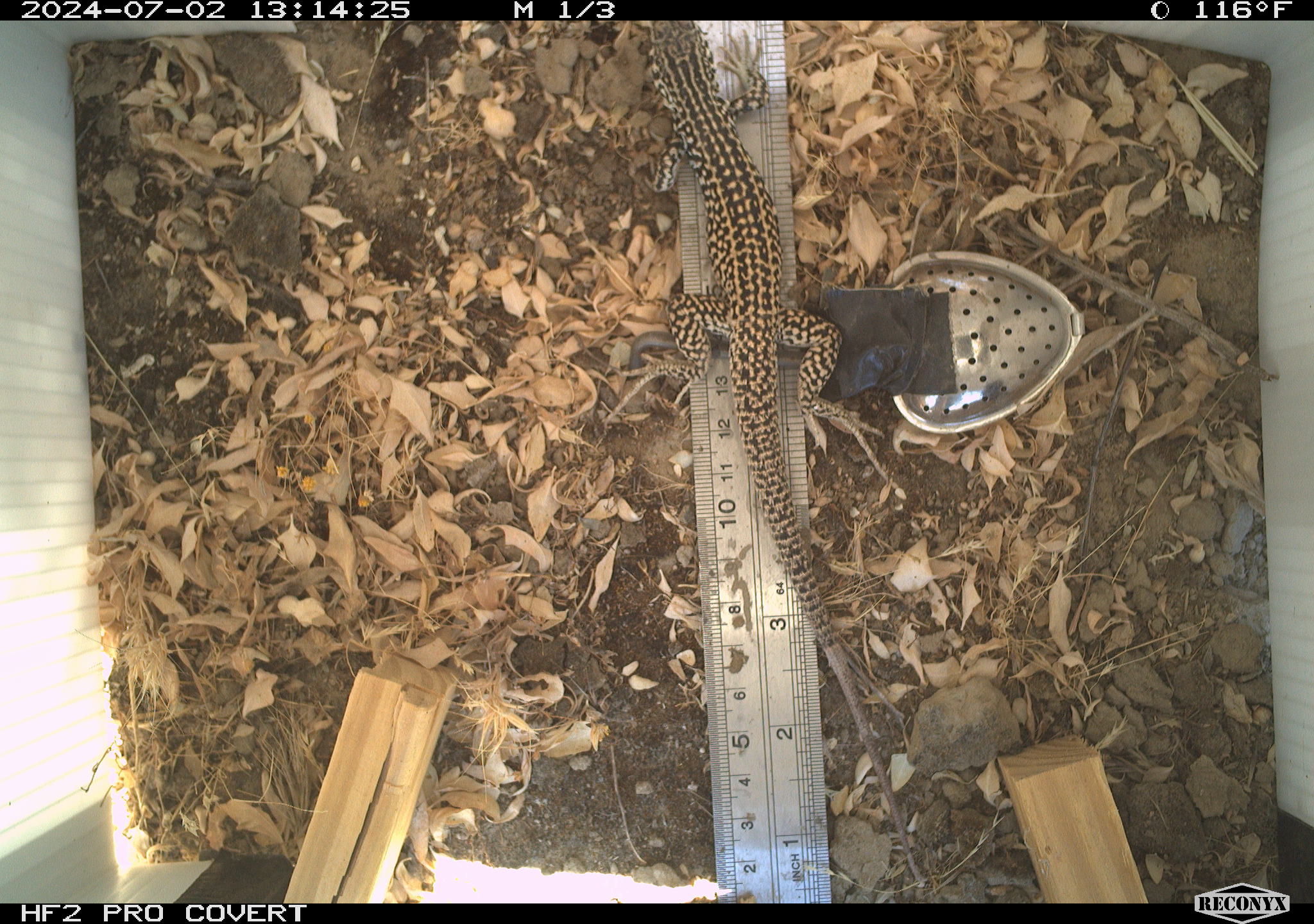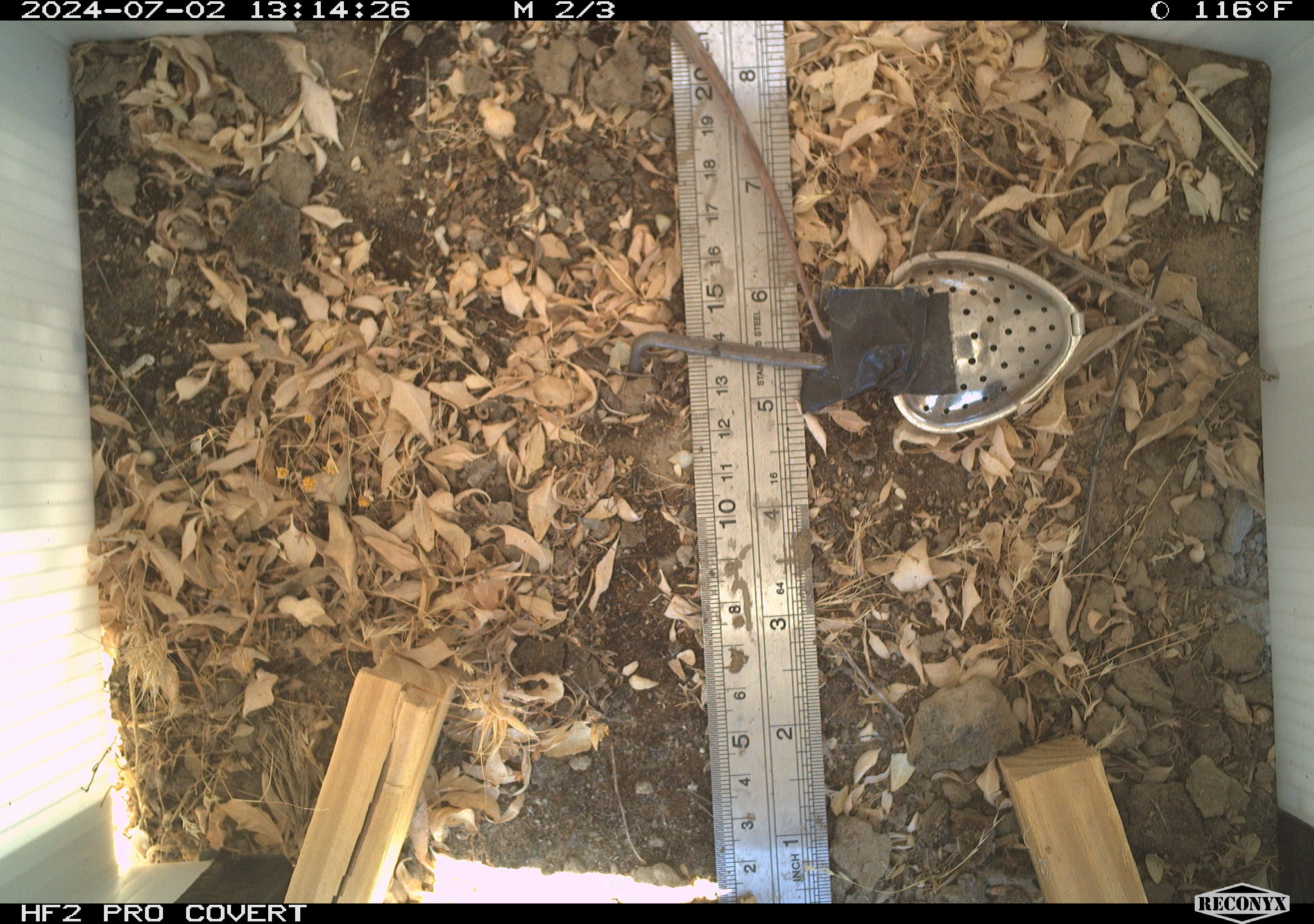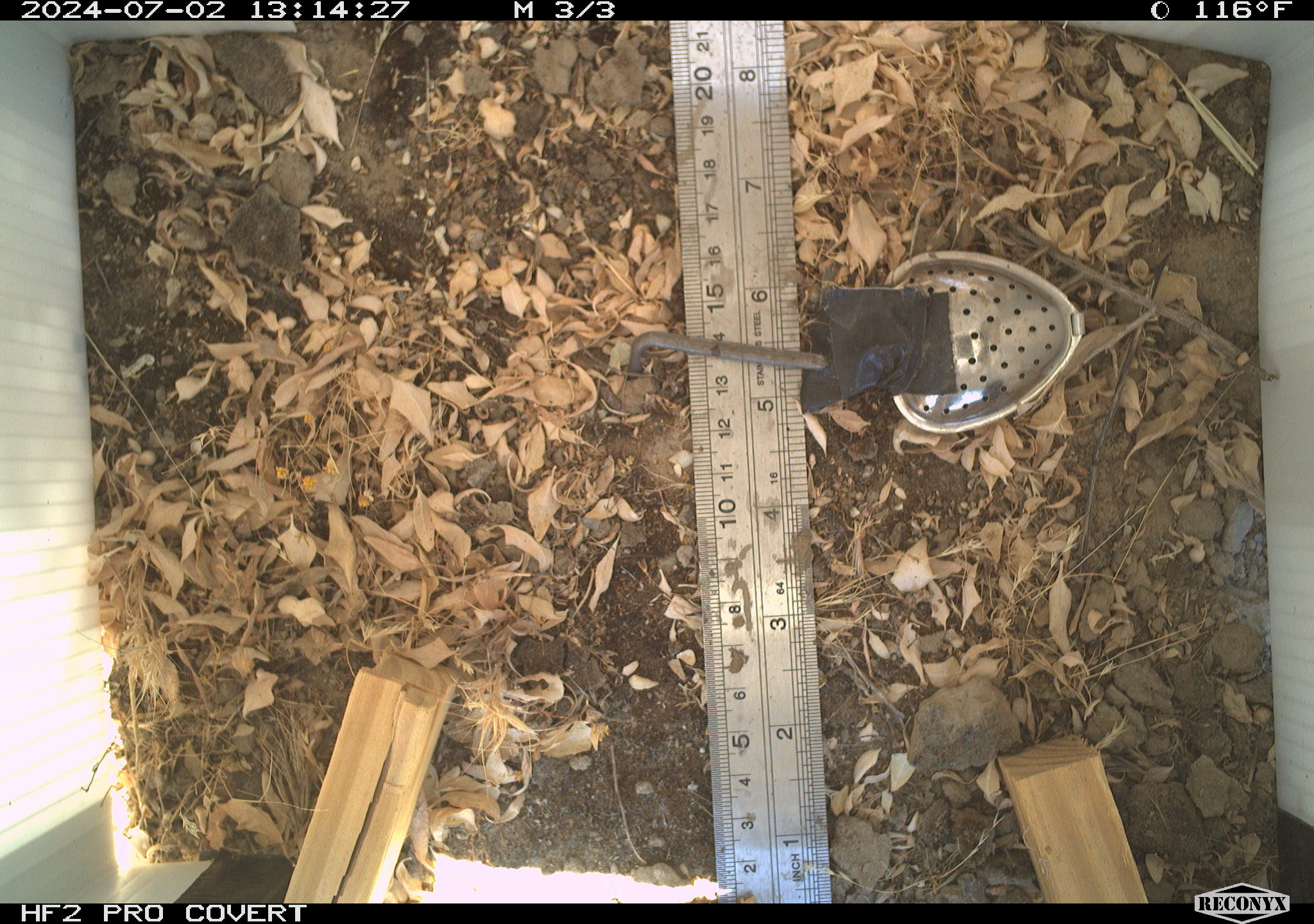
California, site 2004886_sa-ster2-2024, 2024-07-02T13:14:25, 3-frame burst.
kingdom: Animalia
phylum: Chordata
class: Reptilia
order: Squamata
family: Teiidae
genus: Aspidoscelis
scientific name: Aspidoscelis tigris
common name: western whiptail